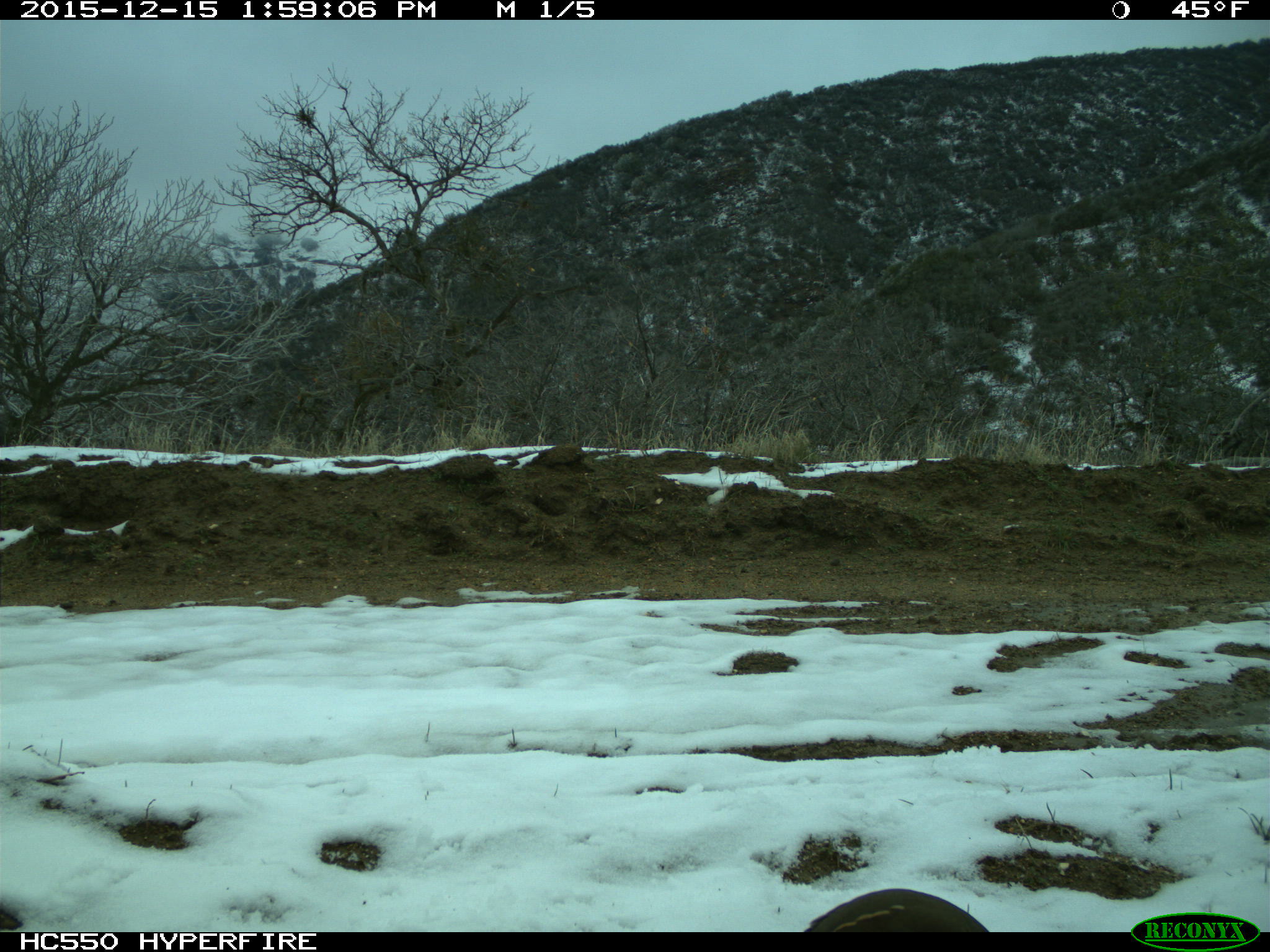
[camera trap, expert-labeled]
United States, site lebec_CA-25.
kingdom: Animalia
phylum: Chordata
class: Aves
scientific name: Aves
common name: birds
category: unidentified bird